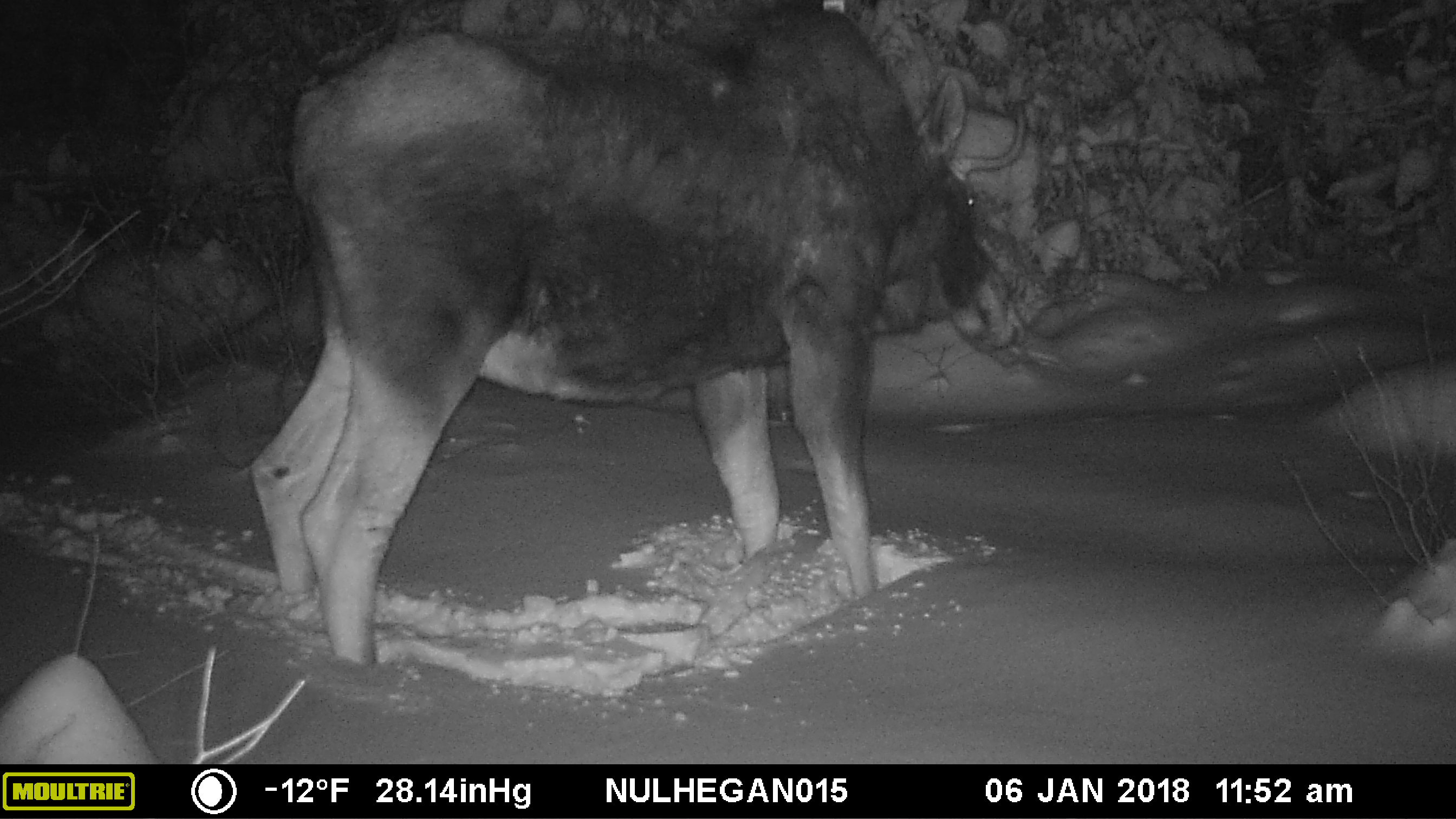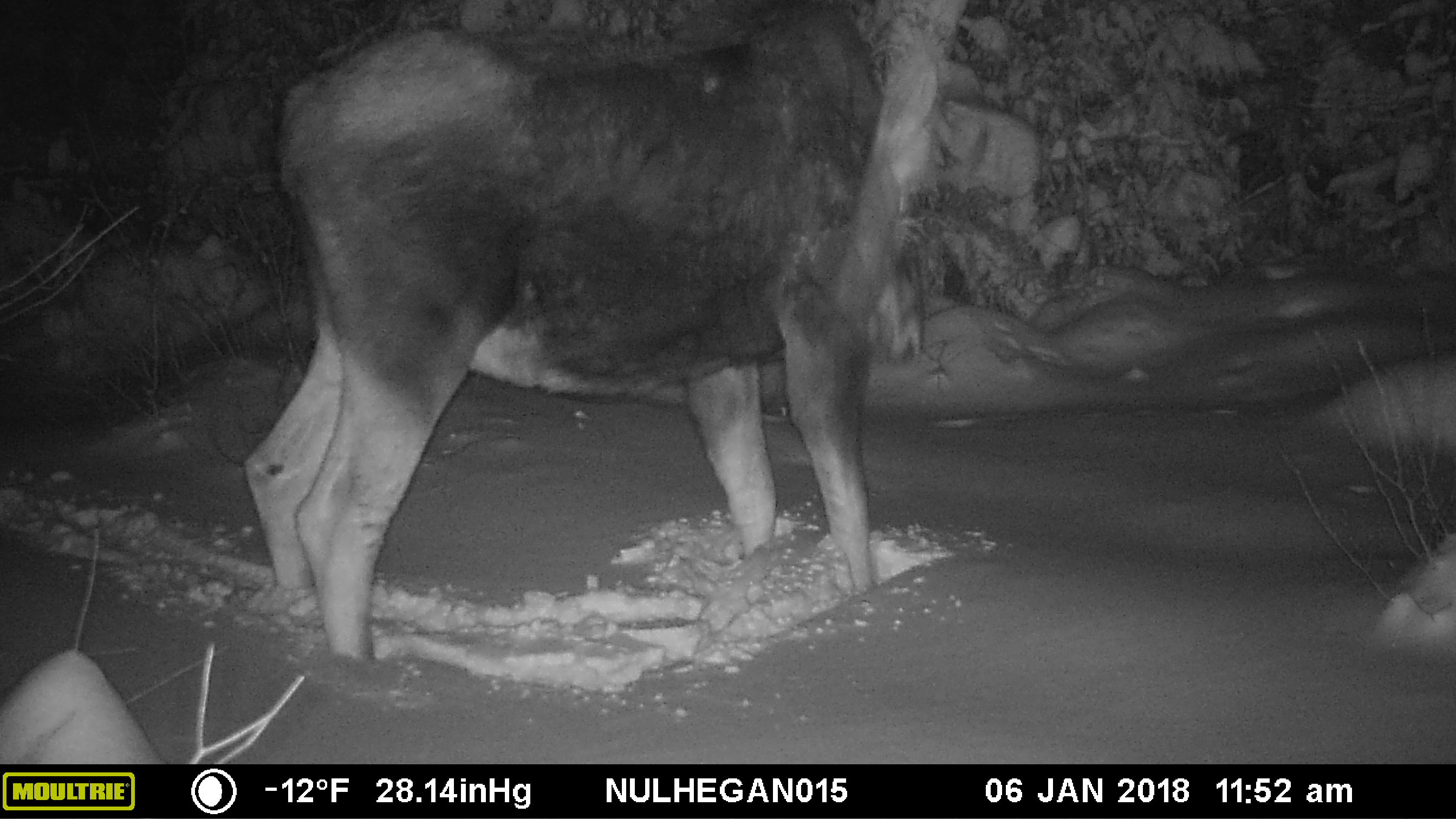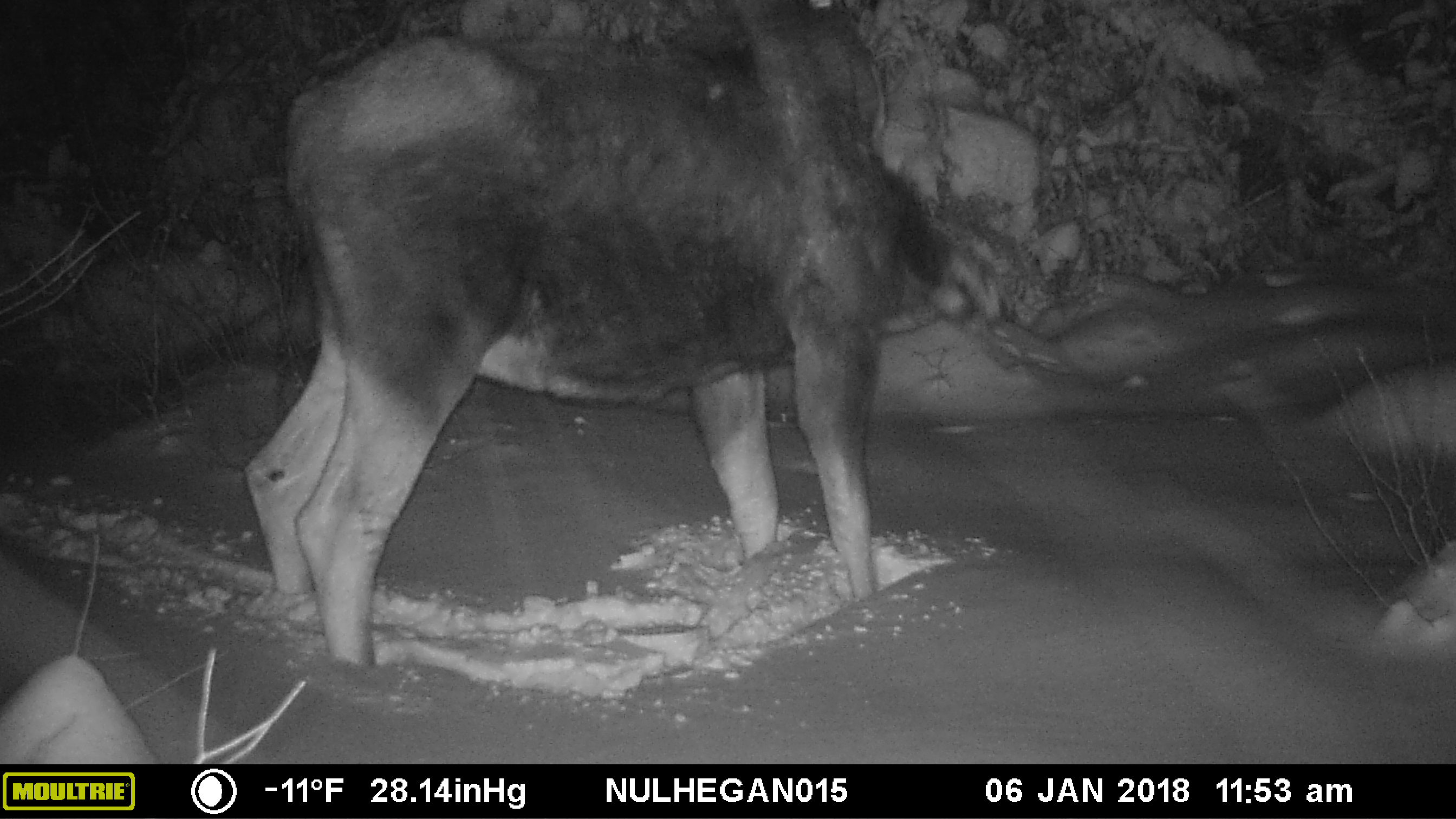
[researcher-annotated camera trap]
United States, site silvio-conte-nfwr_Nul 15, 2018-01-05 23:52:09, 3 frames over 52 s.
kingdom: Animalia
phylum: Chordata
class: Mammalia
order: Artiodactyla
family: Cervidae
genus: Alces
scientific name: Alces alces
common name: moose